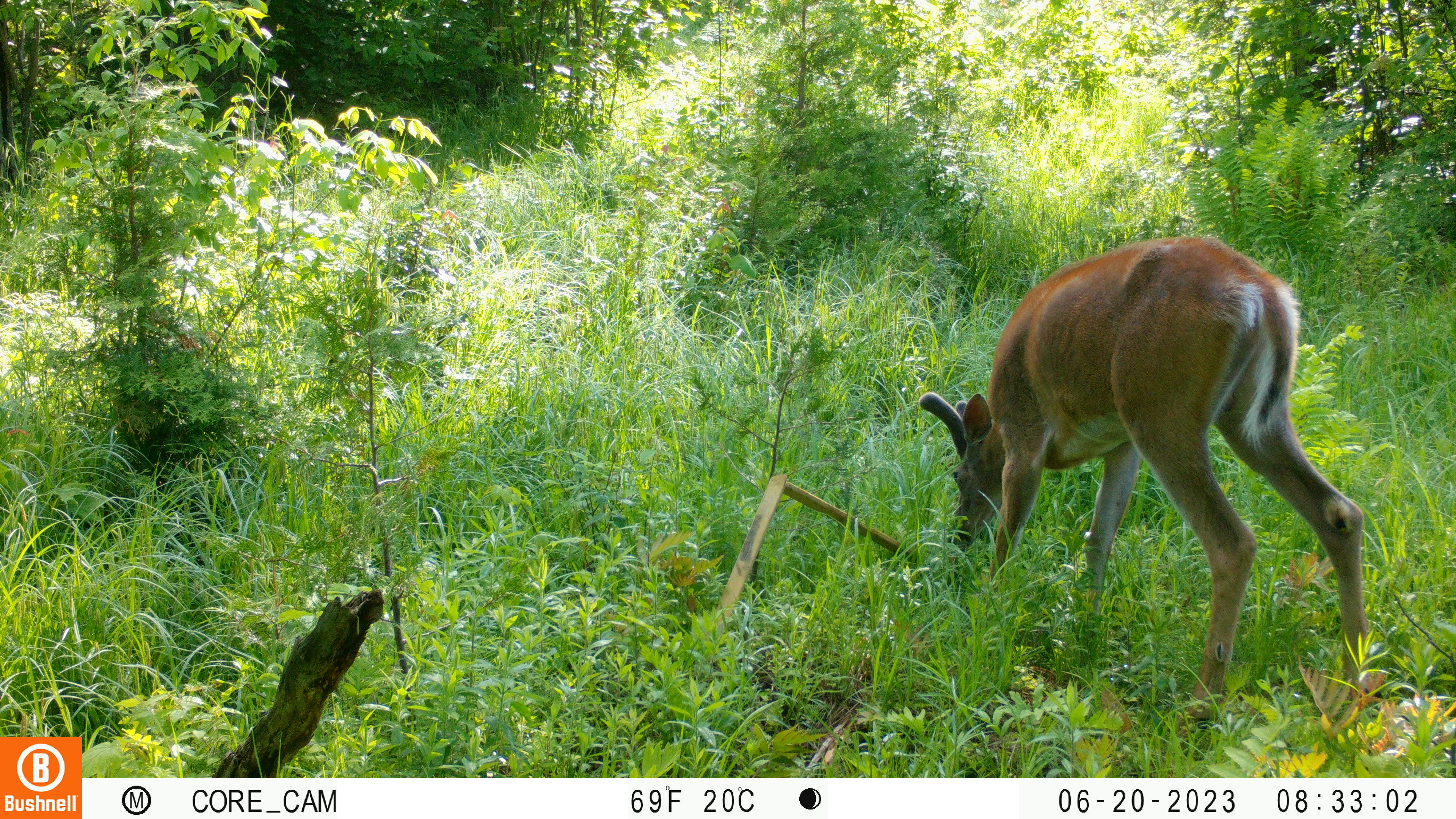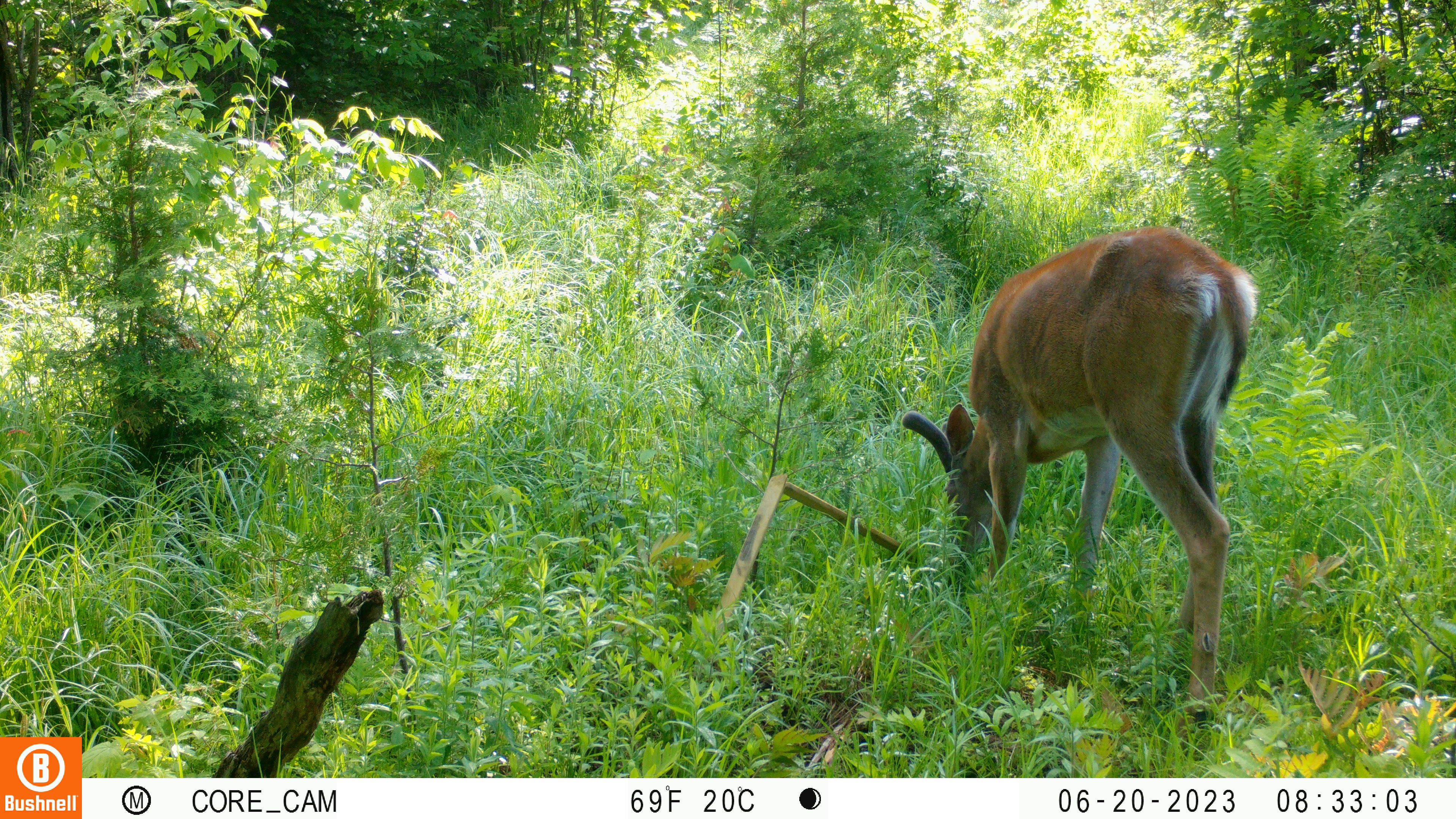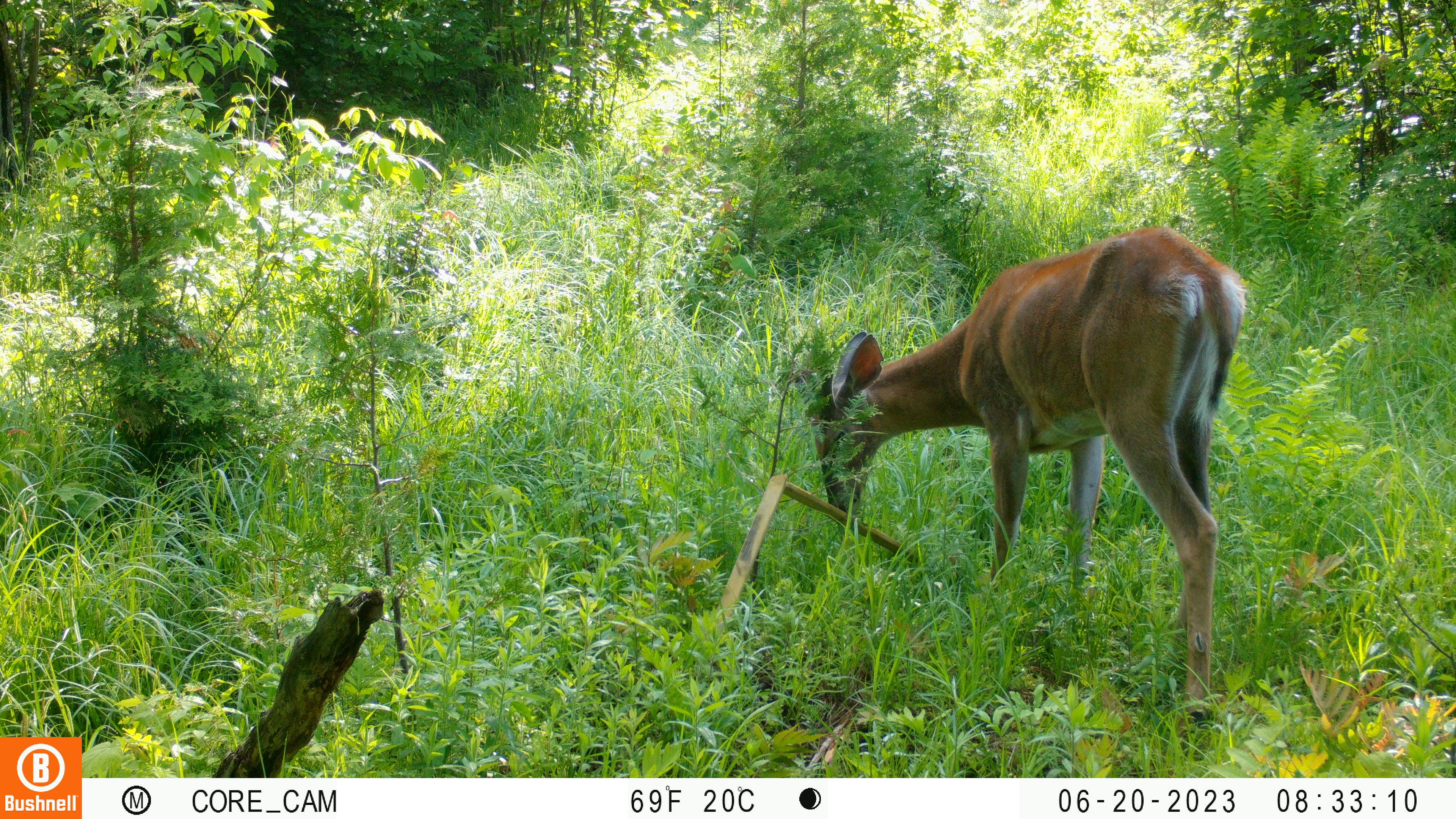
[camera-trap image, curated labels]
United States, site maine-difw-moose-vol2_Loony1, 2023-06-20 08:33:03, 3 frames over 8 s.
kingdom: Animalia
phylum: Chordata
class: Mammalia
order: Artiodactyla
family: Cervidae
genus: Odocoileus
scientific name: Odocoileus virginianus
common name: white-tailed deer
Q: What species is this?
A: White-tailed deer (Odocoileus virginianus).